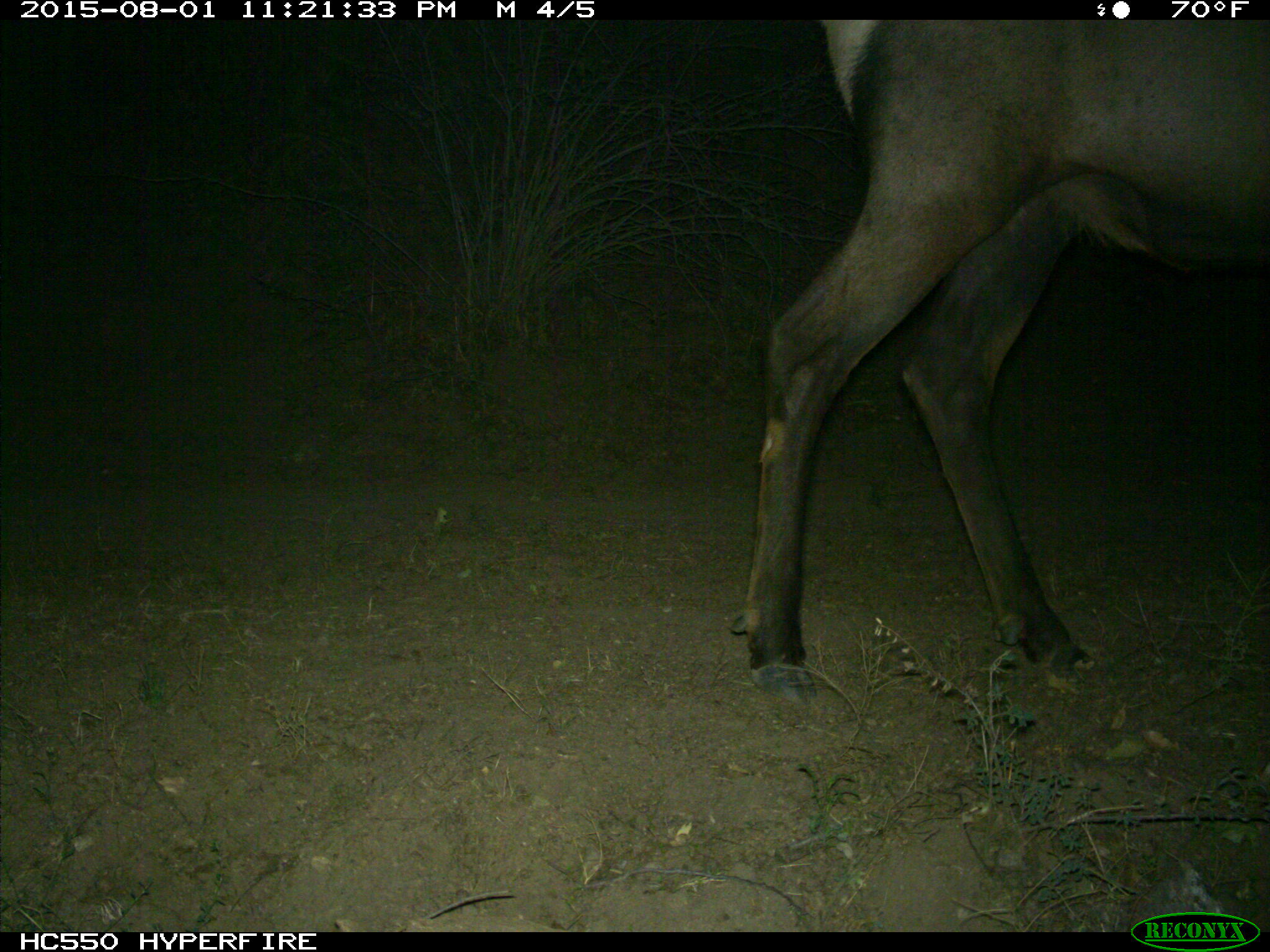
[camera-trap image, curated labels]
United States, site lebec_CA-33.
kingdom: Animalia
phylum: Chordata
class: Mammalia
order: Artiodactyla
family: Cervidae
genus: Cervus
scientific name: Cervus canadensis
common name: elk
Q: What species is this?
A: Cervus canadensis (elk).